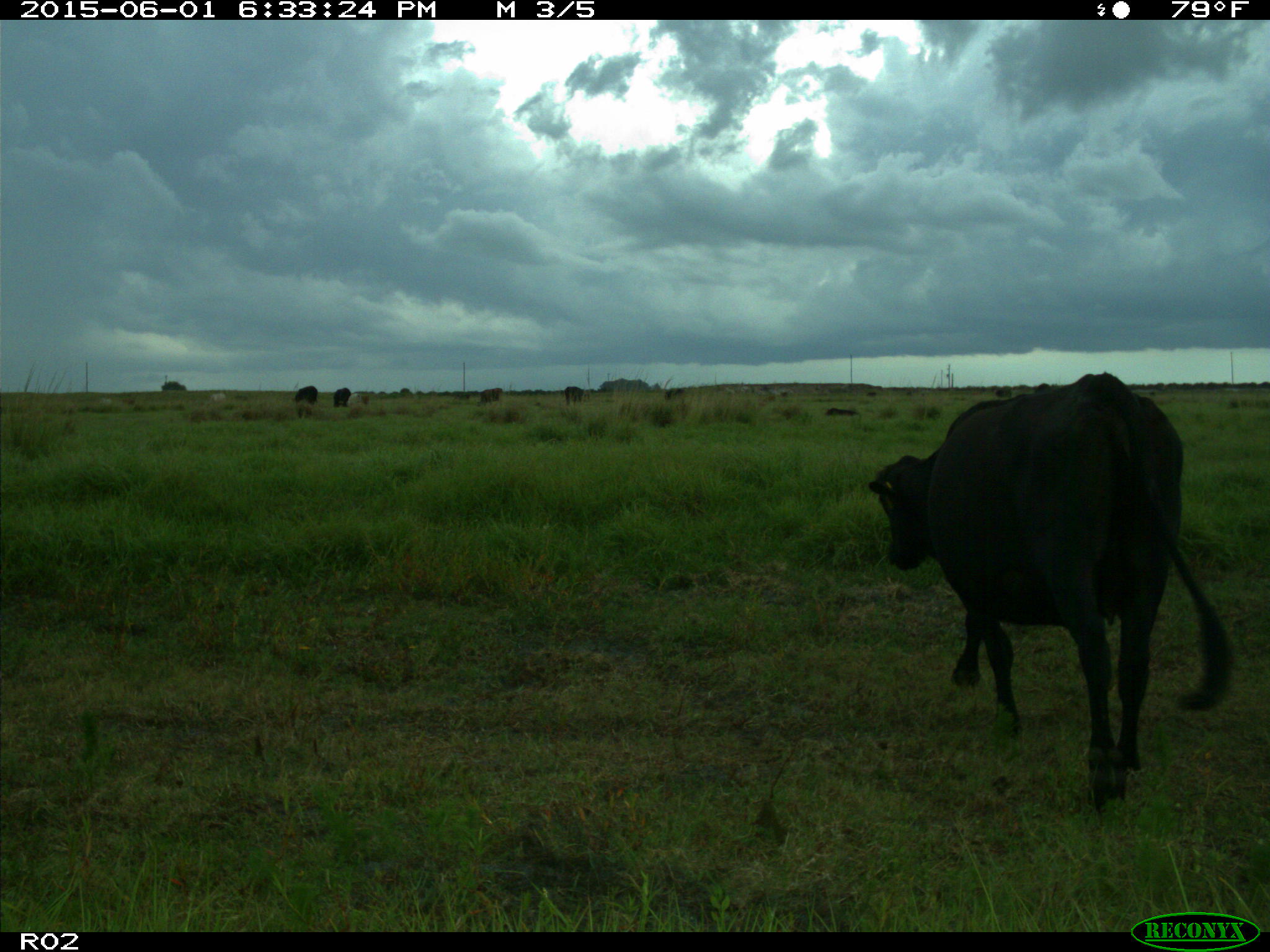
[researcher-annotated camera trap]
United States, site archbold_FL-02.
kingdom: Animalia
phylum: Chordata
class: Mammalia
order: Artiodactyla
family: Bovidae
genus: Bos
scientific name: Bos taurus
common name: domestic cow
Bos taurus (domestic cow).